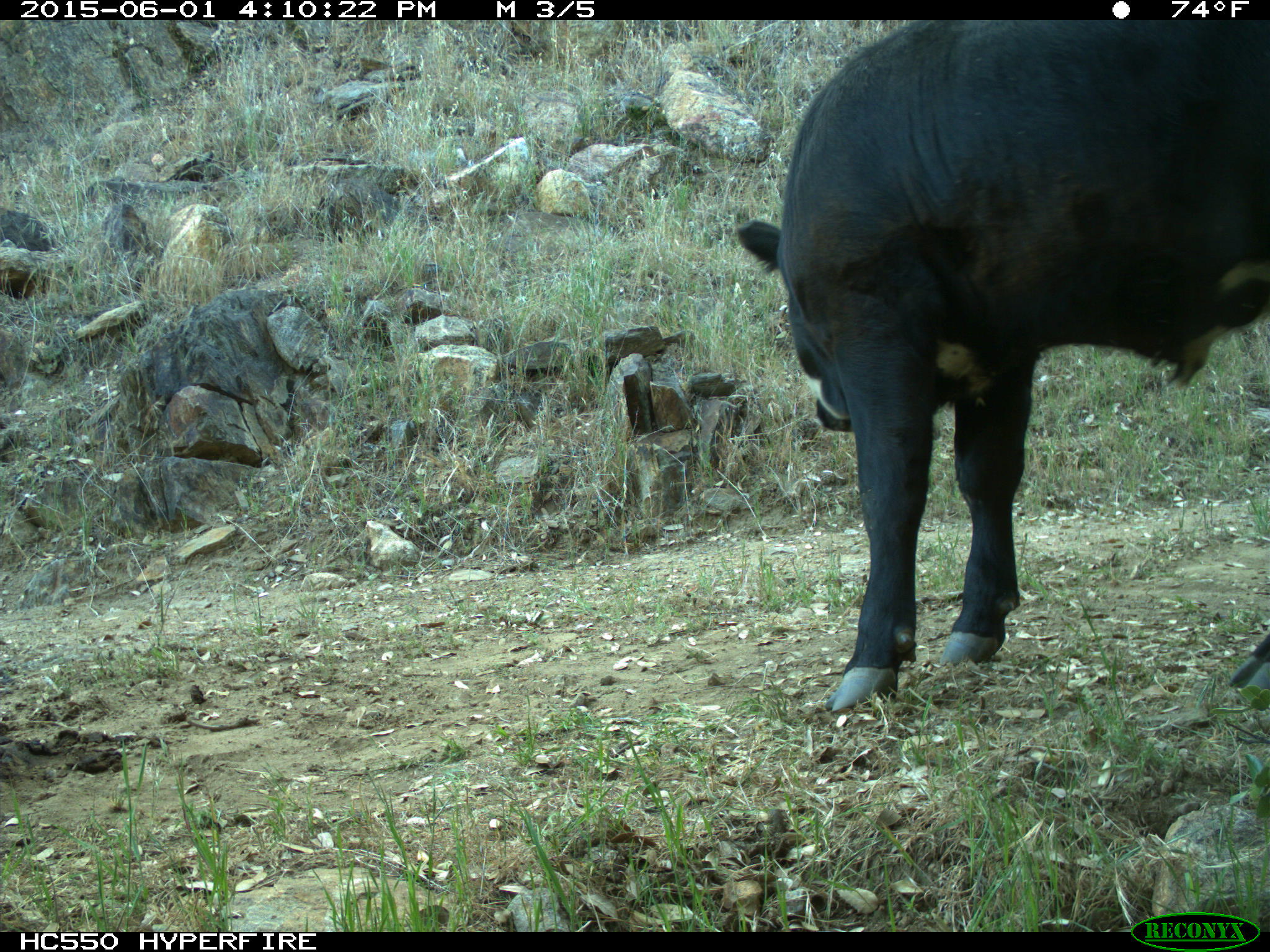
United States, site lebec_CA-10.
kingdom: Animalia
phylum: Chordata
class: Mammalia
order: Artiodactyla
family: Bovidae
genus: Bos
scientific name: Bos taurus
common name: domestic cow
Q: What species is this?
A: Bos taurus (domestic cow).